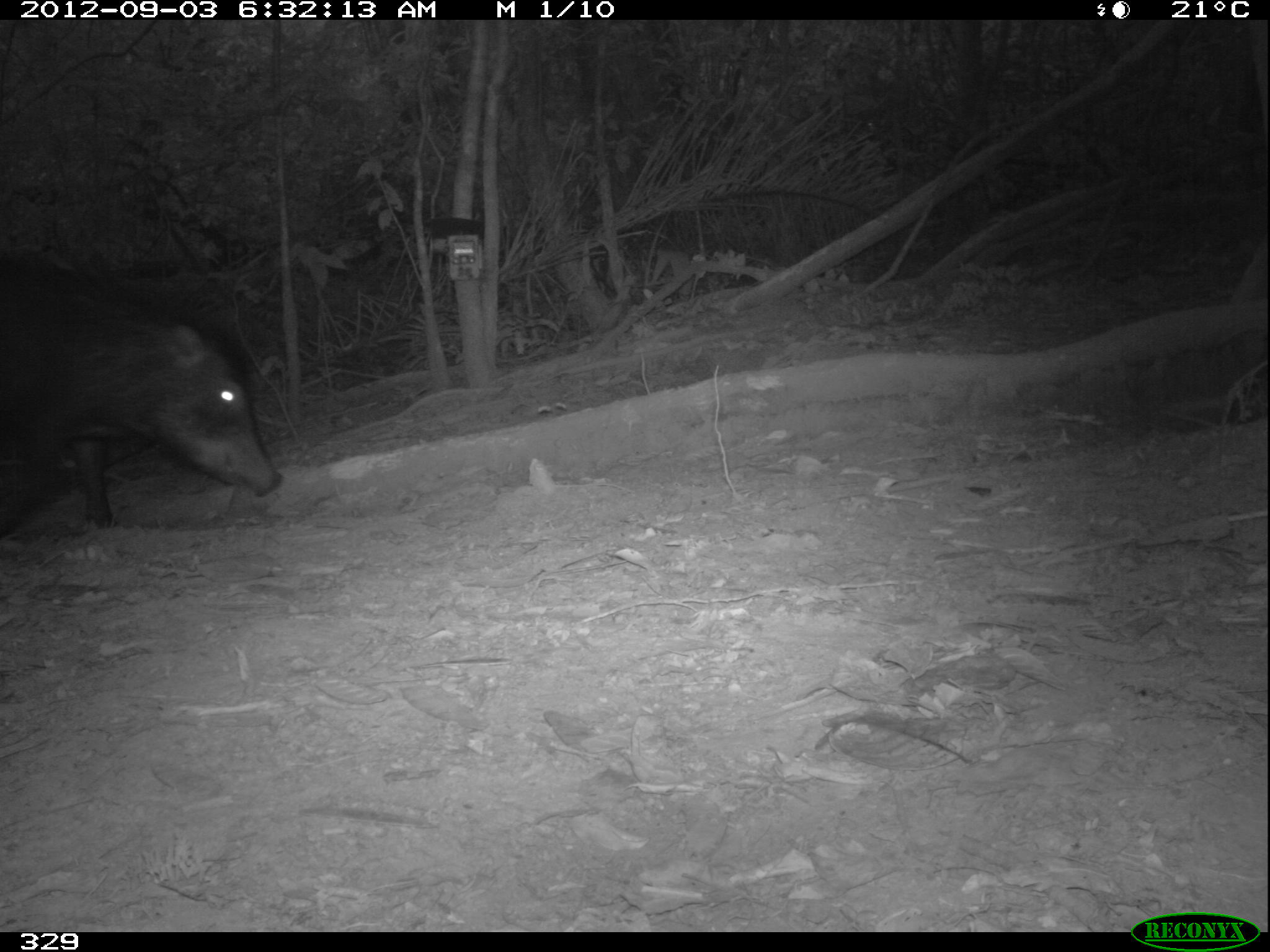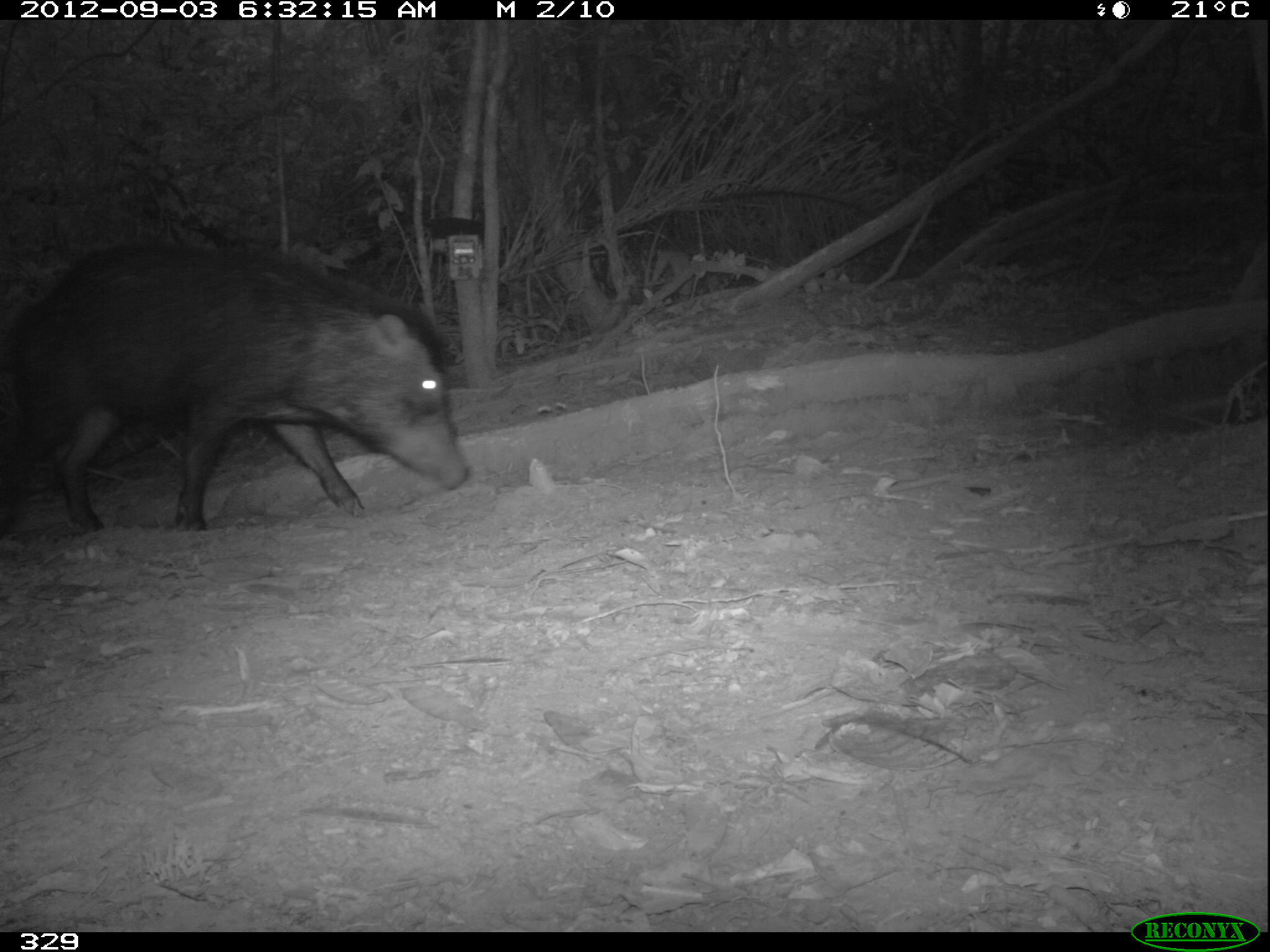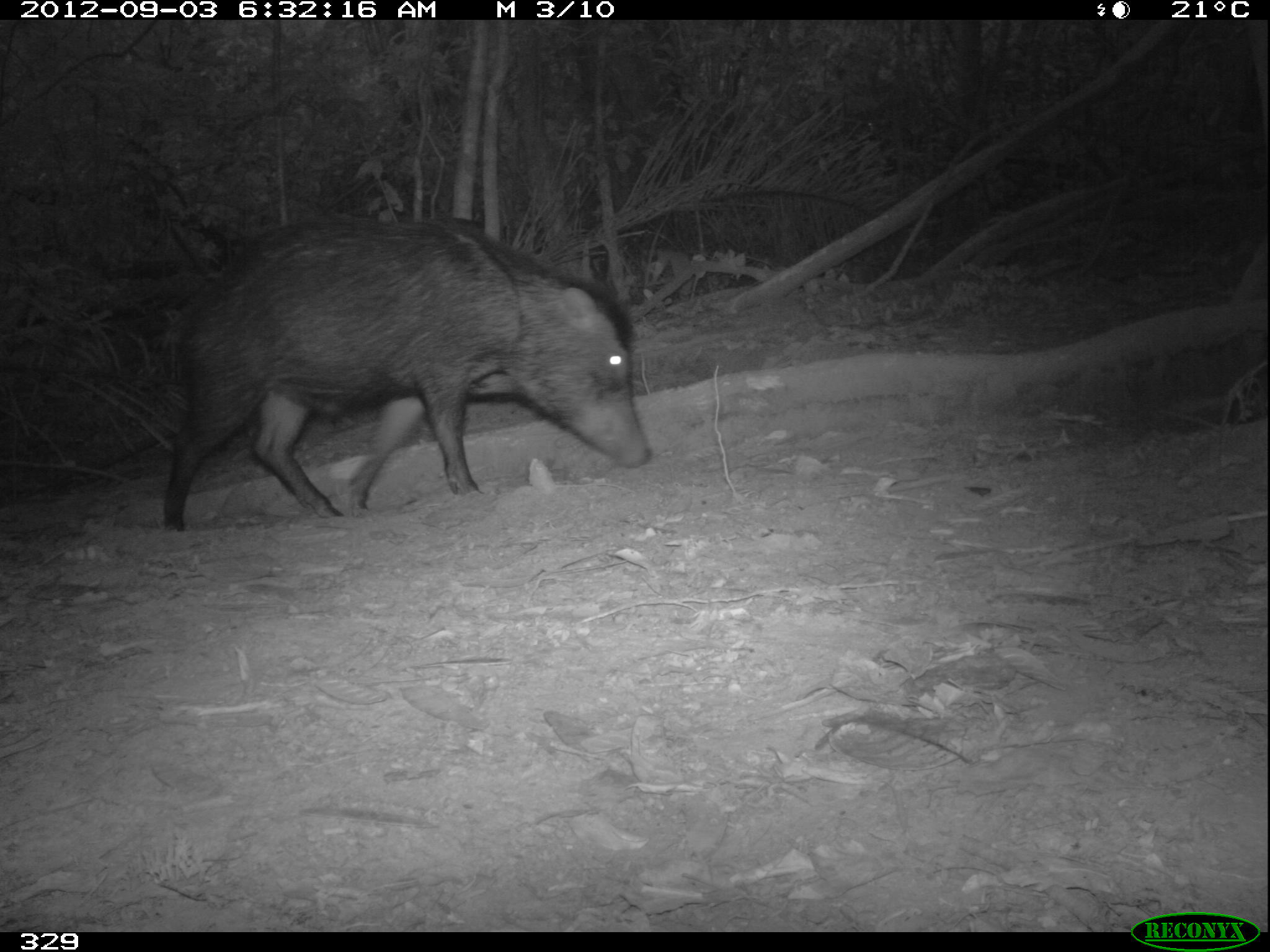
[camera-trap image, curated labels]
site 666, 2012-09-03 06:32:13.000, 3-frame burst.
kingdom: Animalia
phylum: Chordata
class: Mammalia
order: Artiodactyla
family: Tayassuidae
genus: Tayassu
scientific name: Tayassu pecari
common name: white-lipped peccary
Tayassu pecari (white-lipped peccary).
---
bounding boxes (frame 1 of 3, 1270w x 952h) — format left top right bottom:
tayassu pecari: 0 255 284 527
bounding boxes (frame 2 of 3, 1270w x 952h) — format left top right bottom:
tayassu pecari: 2 244 471 539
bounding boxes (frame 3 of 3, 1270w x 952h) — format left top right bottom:
tayassu pecari: 163 218 654 529